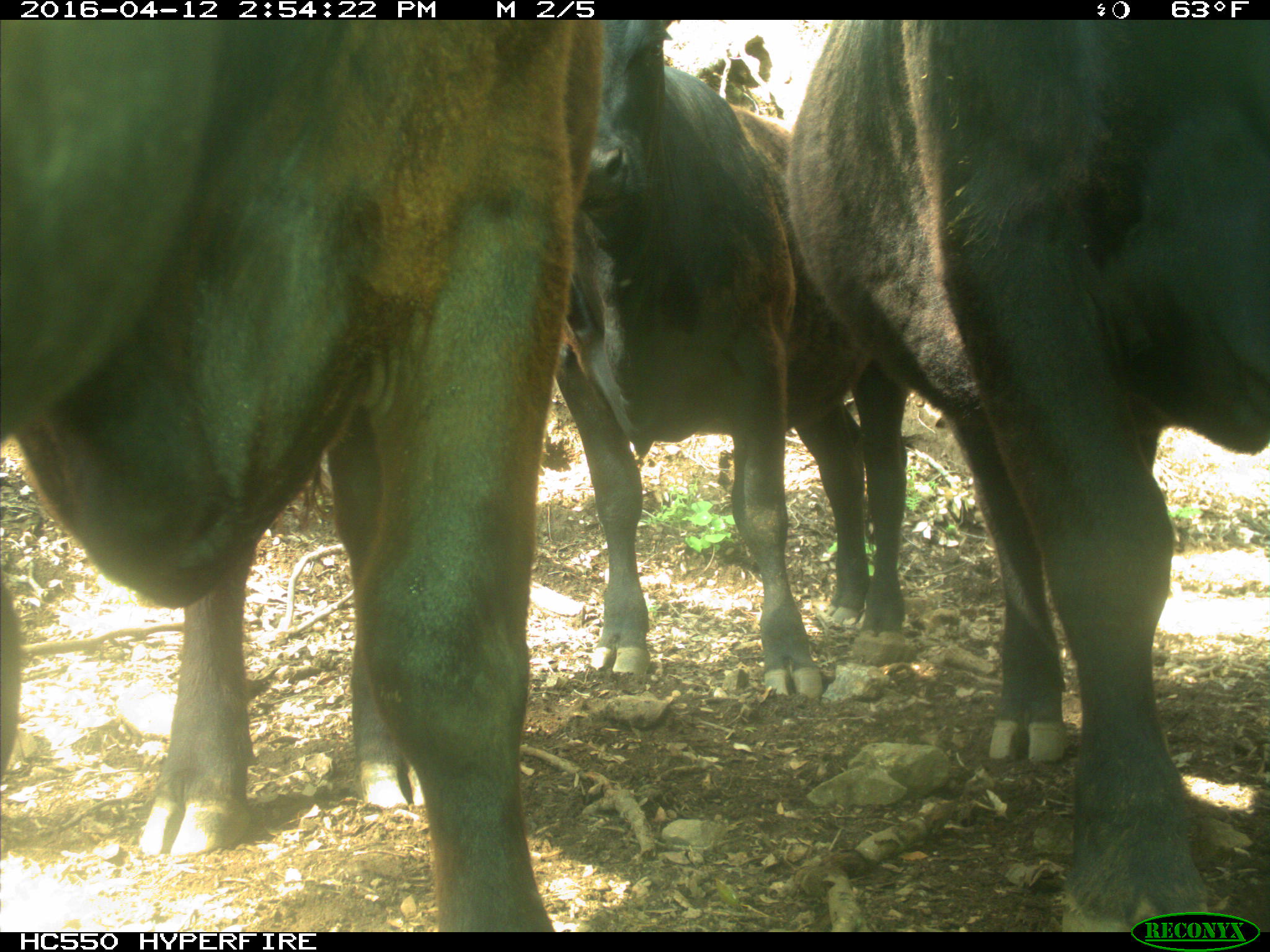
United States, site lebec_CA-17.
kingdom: Animalia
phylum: Chordata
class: Mammalia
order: Artiodactyla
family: Bovidae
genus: Bos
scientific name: Bos taurus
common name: domestic cow